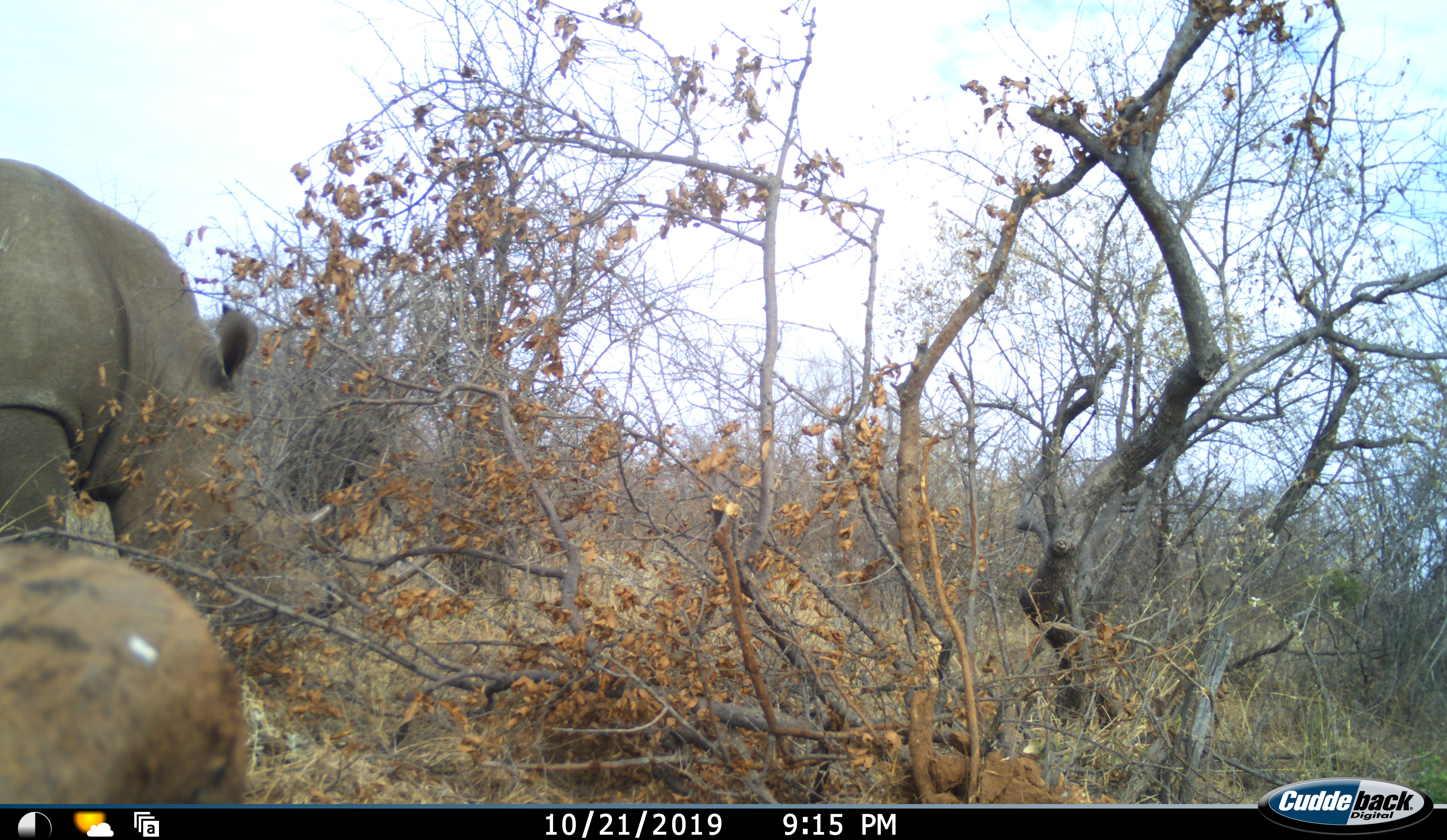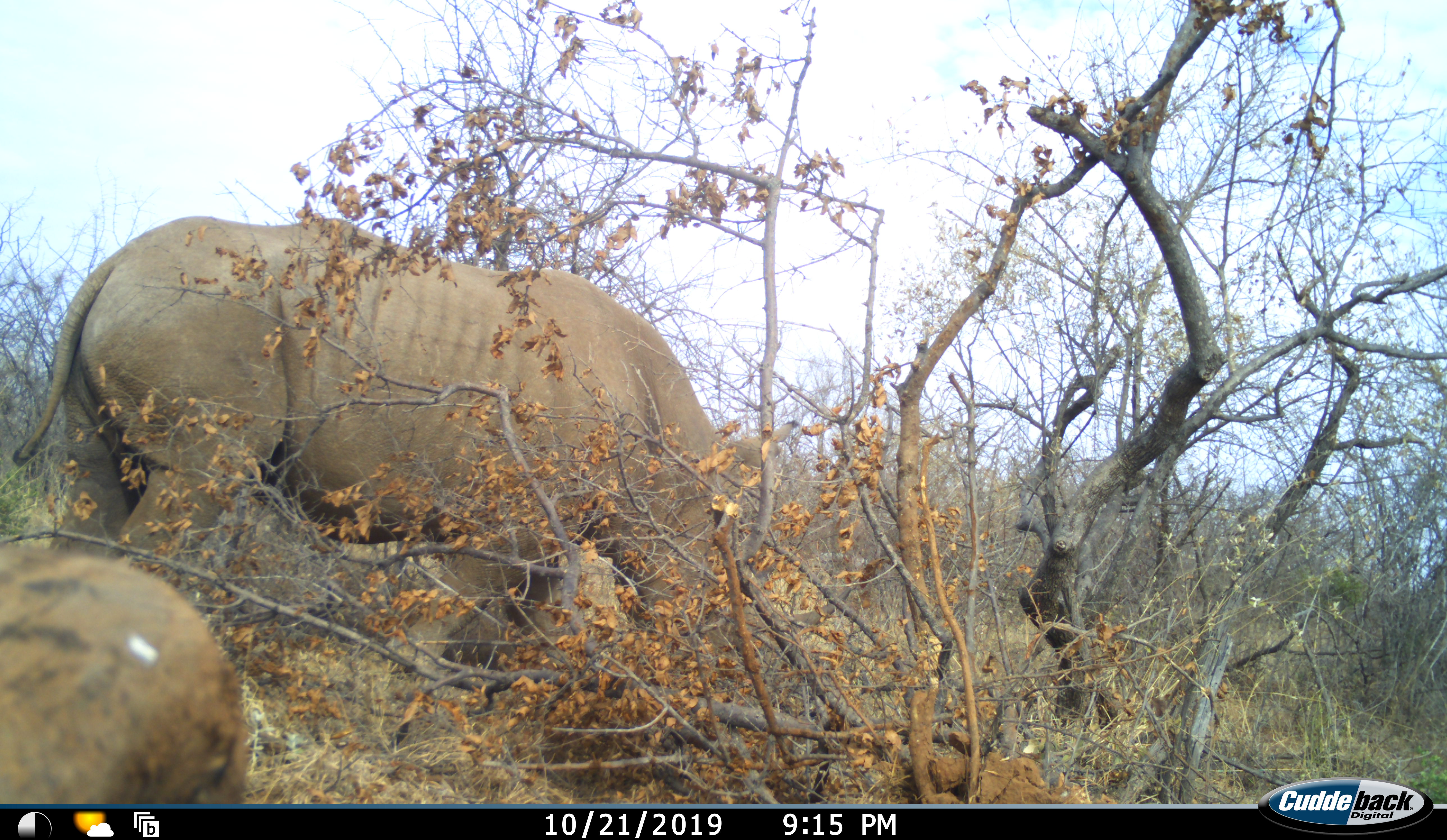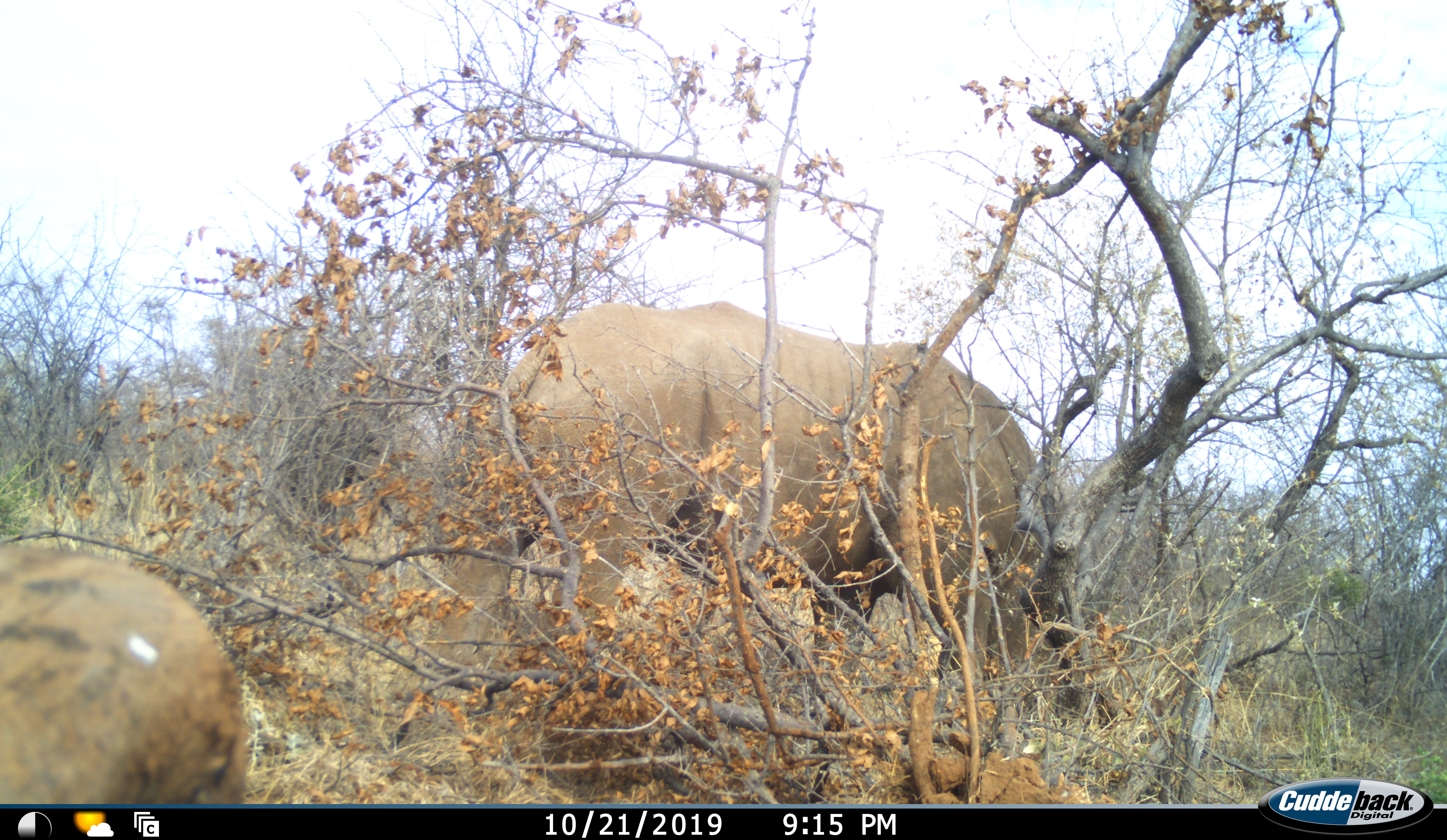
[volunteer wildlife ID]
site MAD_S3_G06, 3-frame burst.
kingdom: Animalia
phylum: Chordata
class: Mammalia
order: Perissodactyla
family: Rhinocerotidae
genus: Ceratotherium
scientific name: Ceratotherium simum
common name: white rhinoceros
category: rhinoceroswhite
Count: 1.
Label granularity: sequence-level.